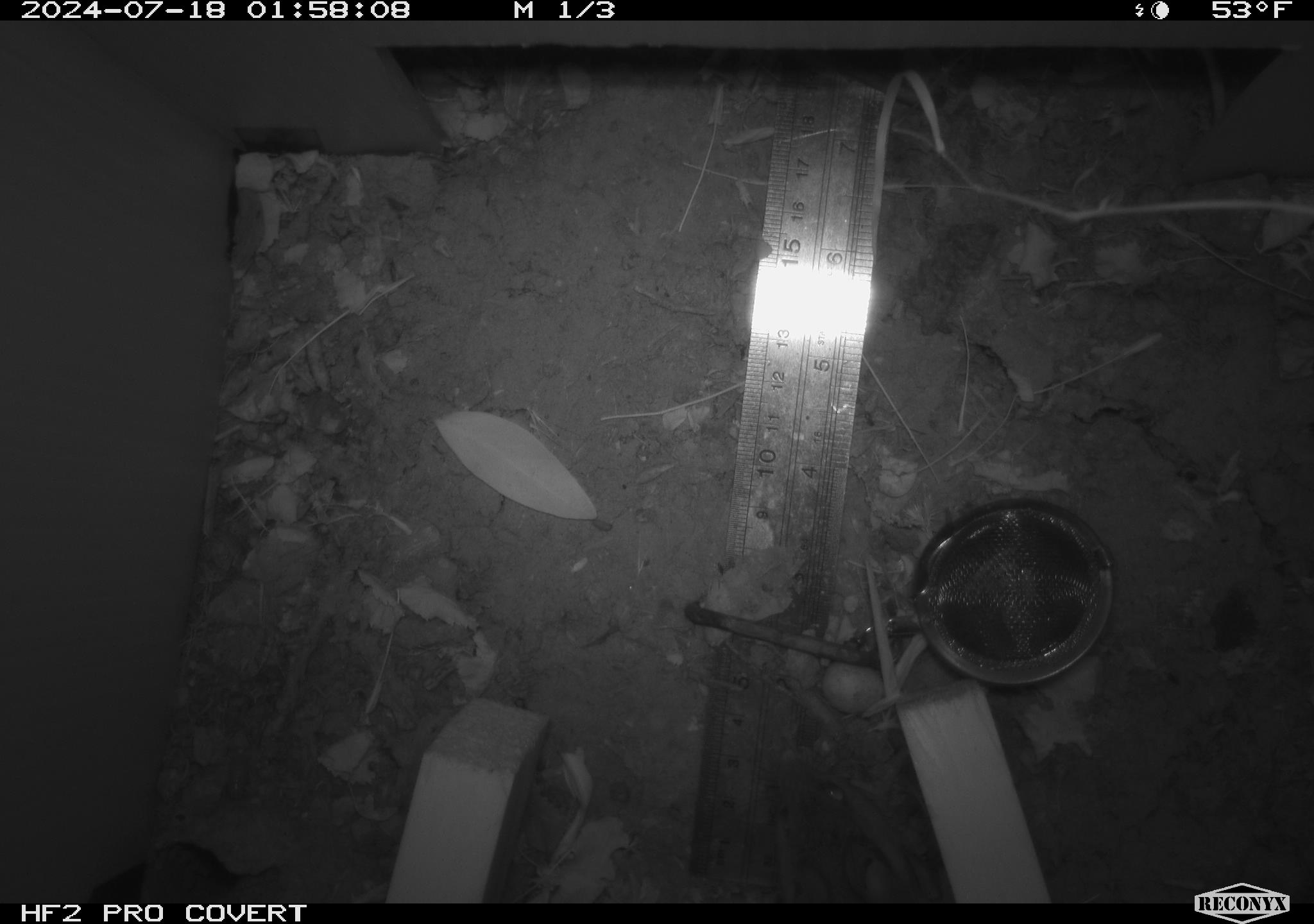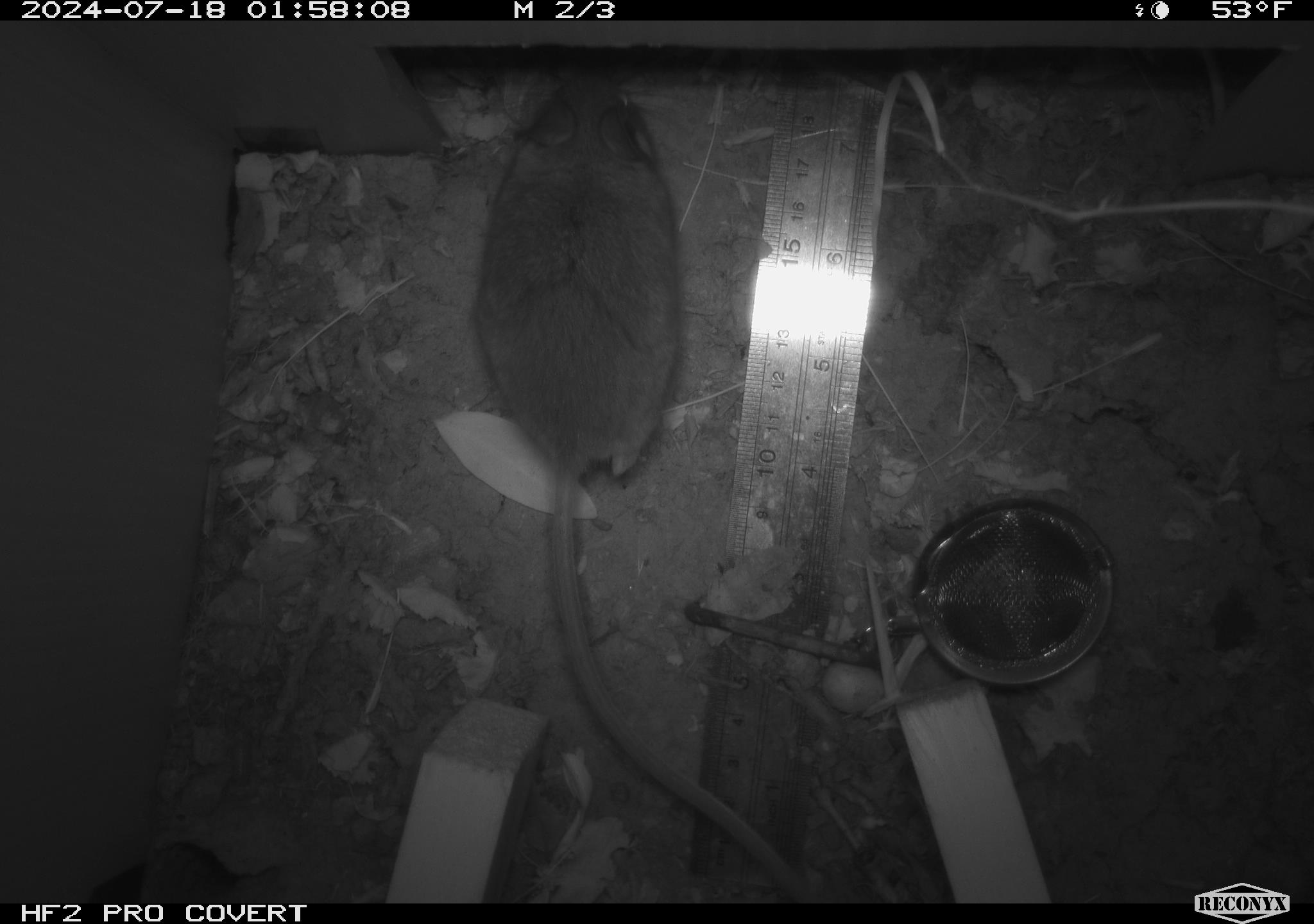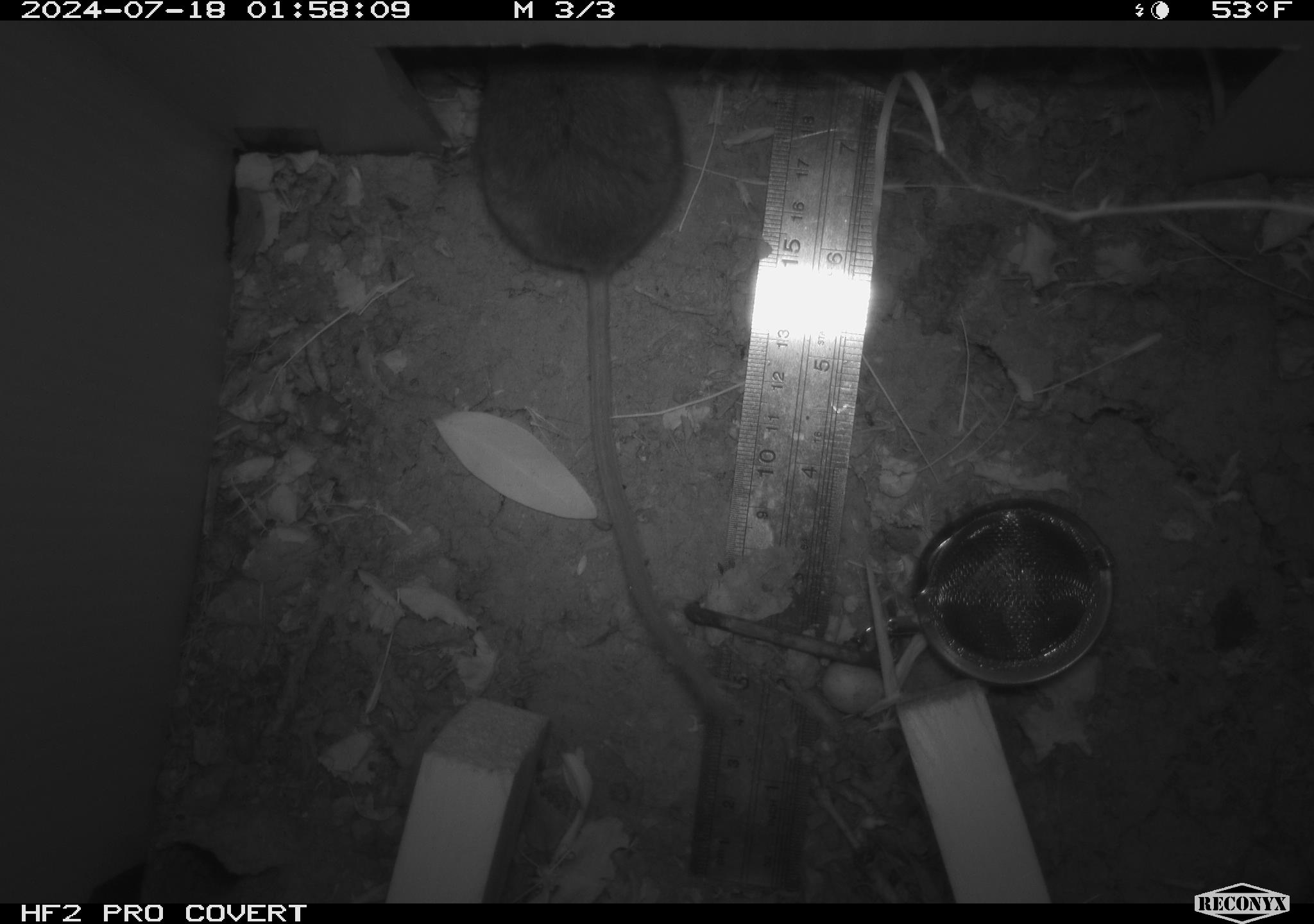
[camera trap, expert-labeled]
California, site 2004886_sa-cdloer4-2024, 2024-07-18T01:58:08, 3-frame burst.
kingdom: Animalia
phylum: Chordata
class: Mammalia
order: Rodentia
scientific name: Rodentia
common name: rodent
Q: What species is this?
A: Rodent (Rodentia).